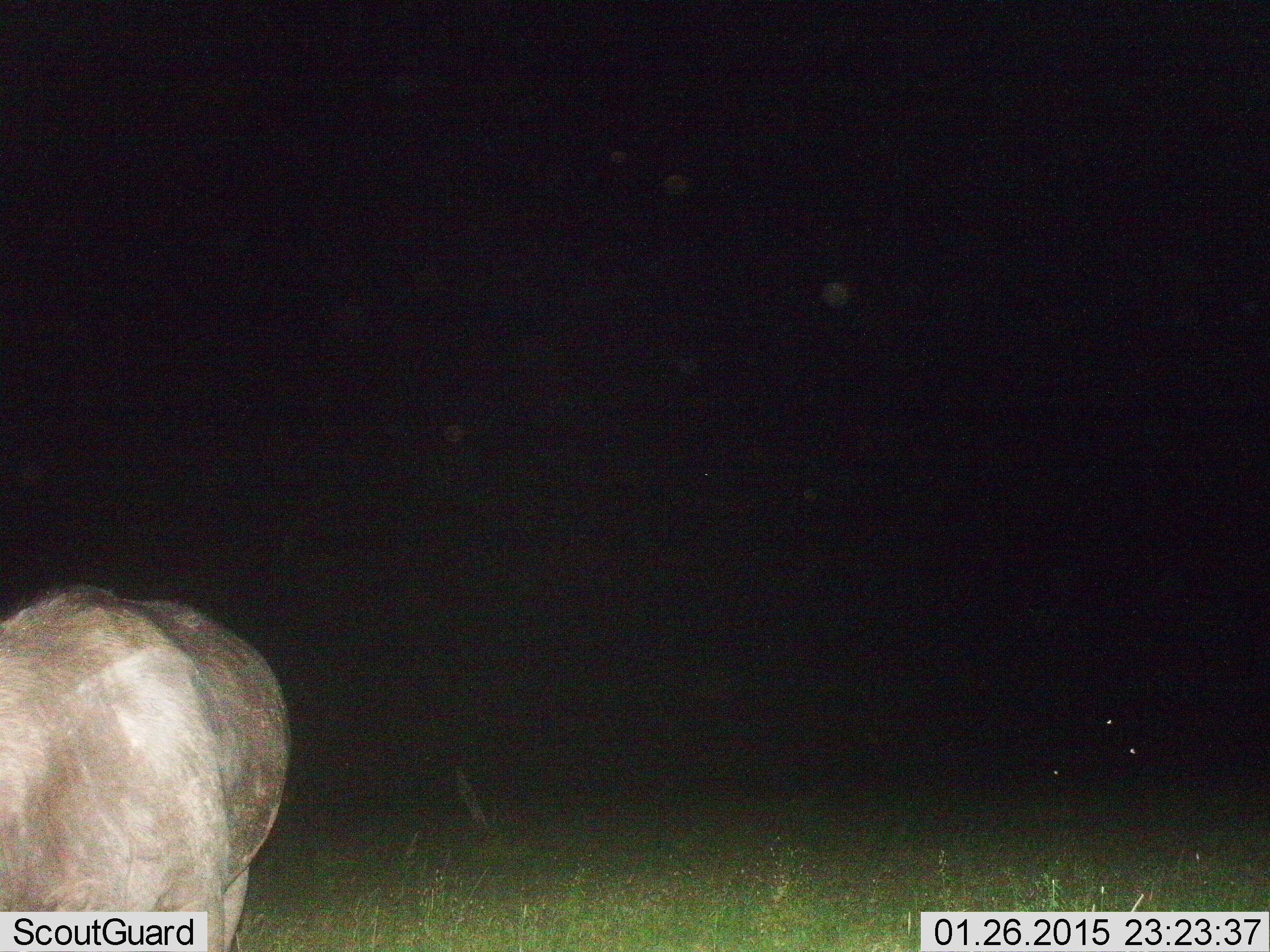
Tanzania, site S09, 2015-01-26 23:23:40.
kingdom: Animalia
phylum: Chordata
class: Mammalia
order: Artiodactyla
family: Bovidae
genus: Connochaetes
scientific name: Connochaetes taurinus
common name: blue wildebeest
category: wildebeest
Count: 1.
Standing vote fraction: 80%.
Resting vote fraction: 0%.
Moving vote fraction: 20%.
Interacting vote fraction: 0%.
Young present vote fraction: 0%.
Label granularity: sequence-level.